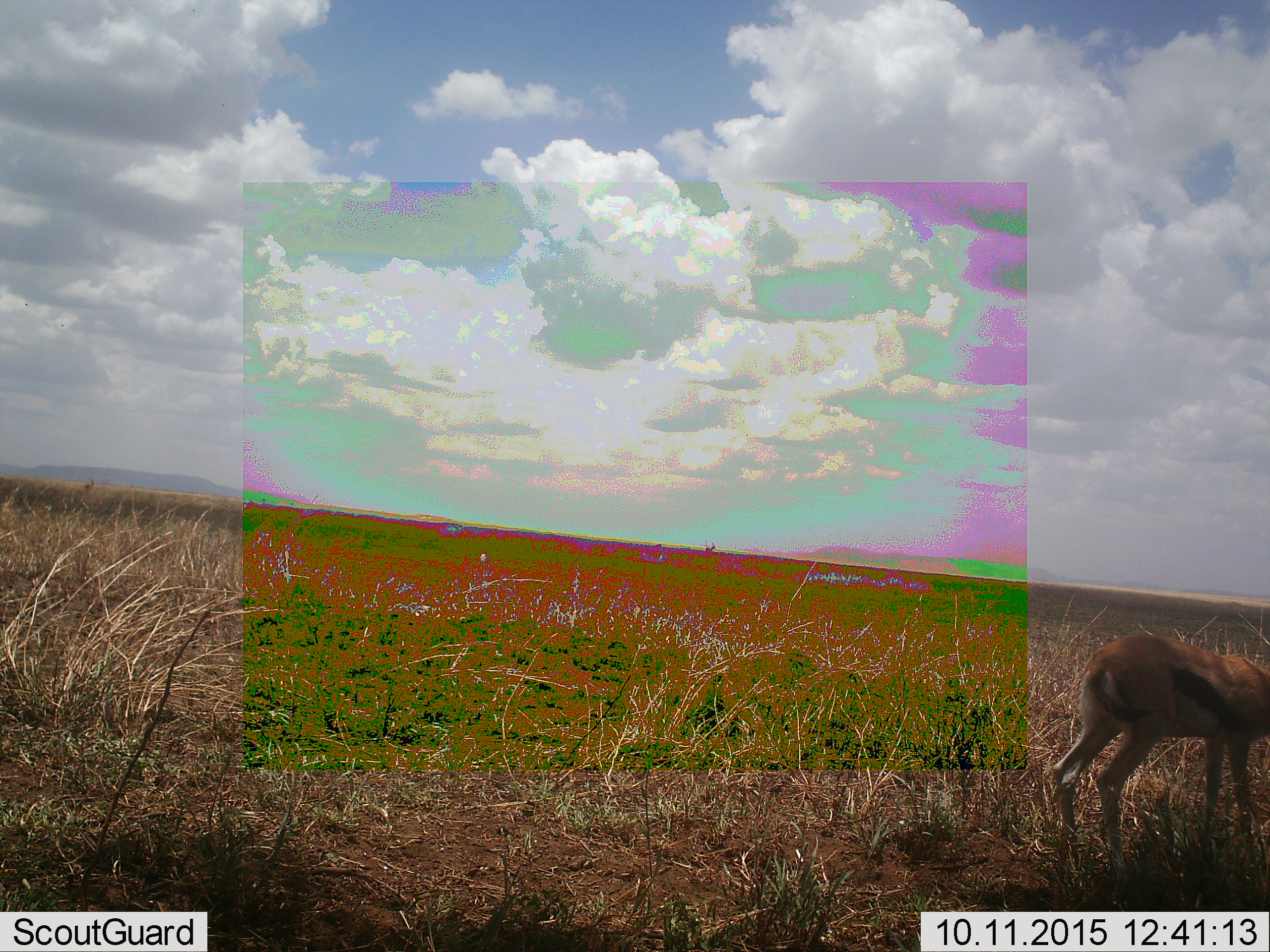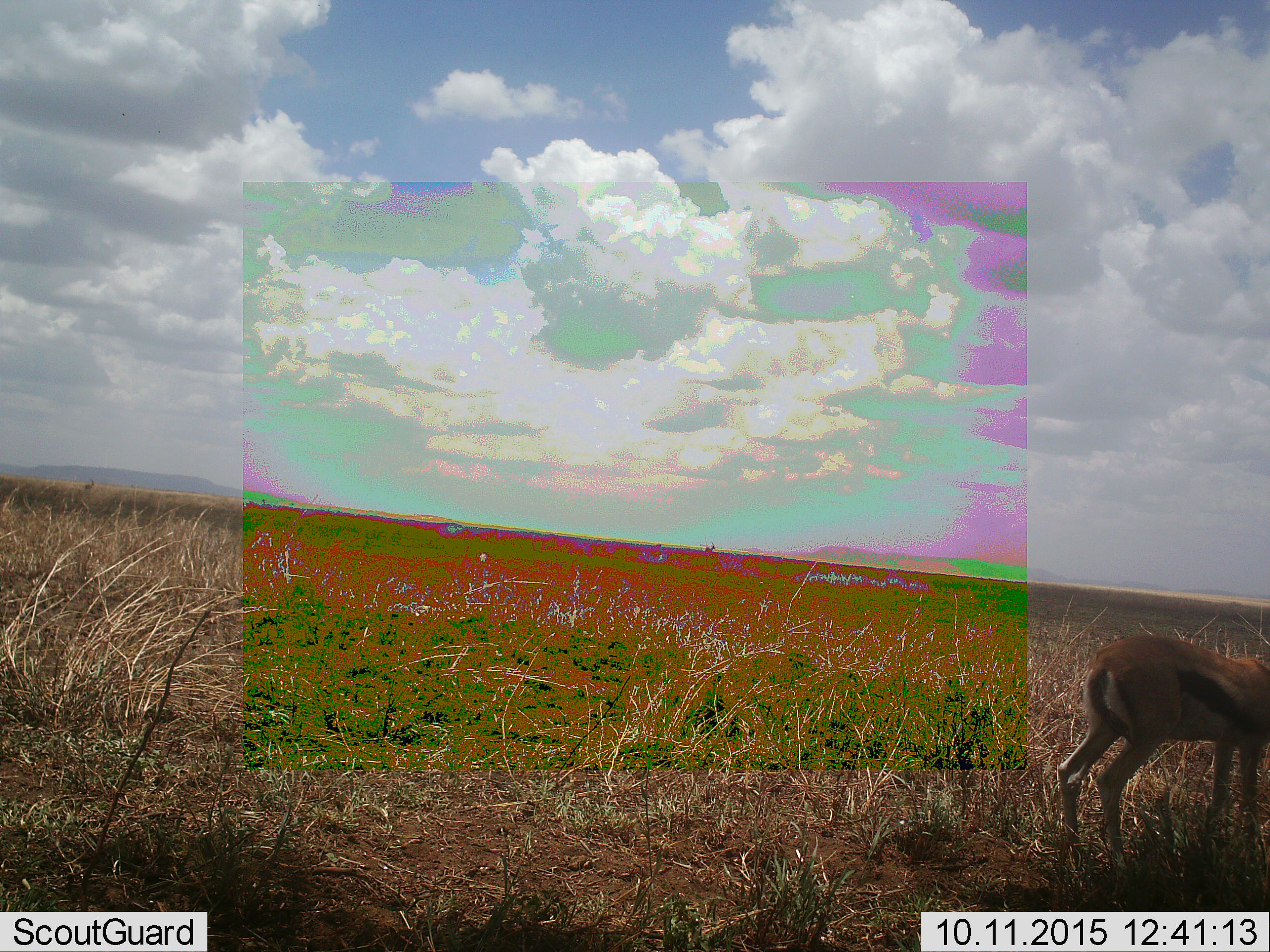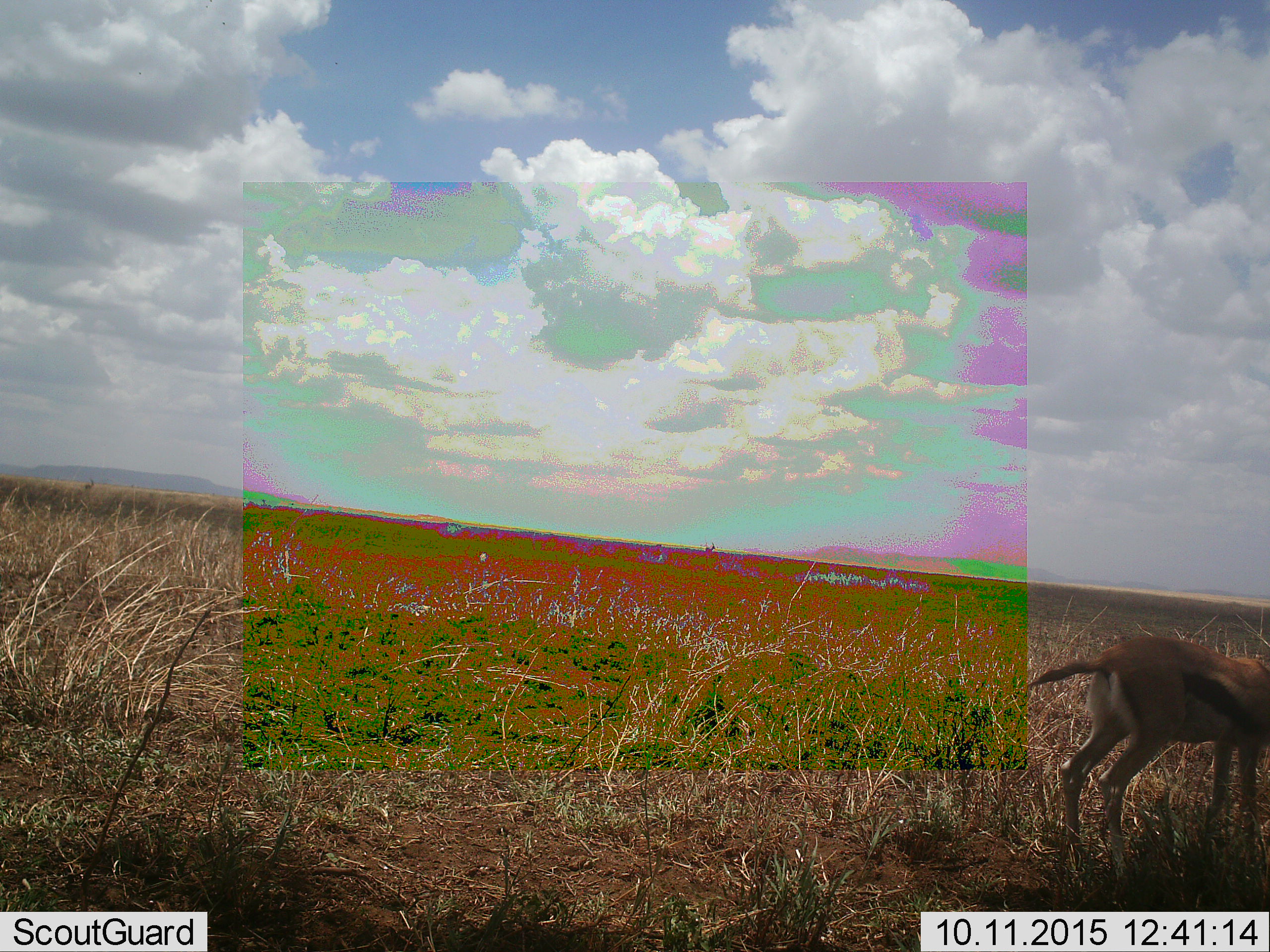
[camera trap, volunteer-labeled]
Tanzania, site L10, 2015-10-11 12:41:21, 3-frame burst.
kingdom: Animalia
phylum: Chordata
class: Mammalia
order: Artiodactyla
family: Bovidae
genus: Eudorcas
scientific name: Eudorcas thomsonii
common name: thomson's gazelle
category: gazellethomsons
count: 2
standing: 75%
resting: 0%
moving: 12%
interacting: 0%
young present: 0%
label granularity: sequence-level